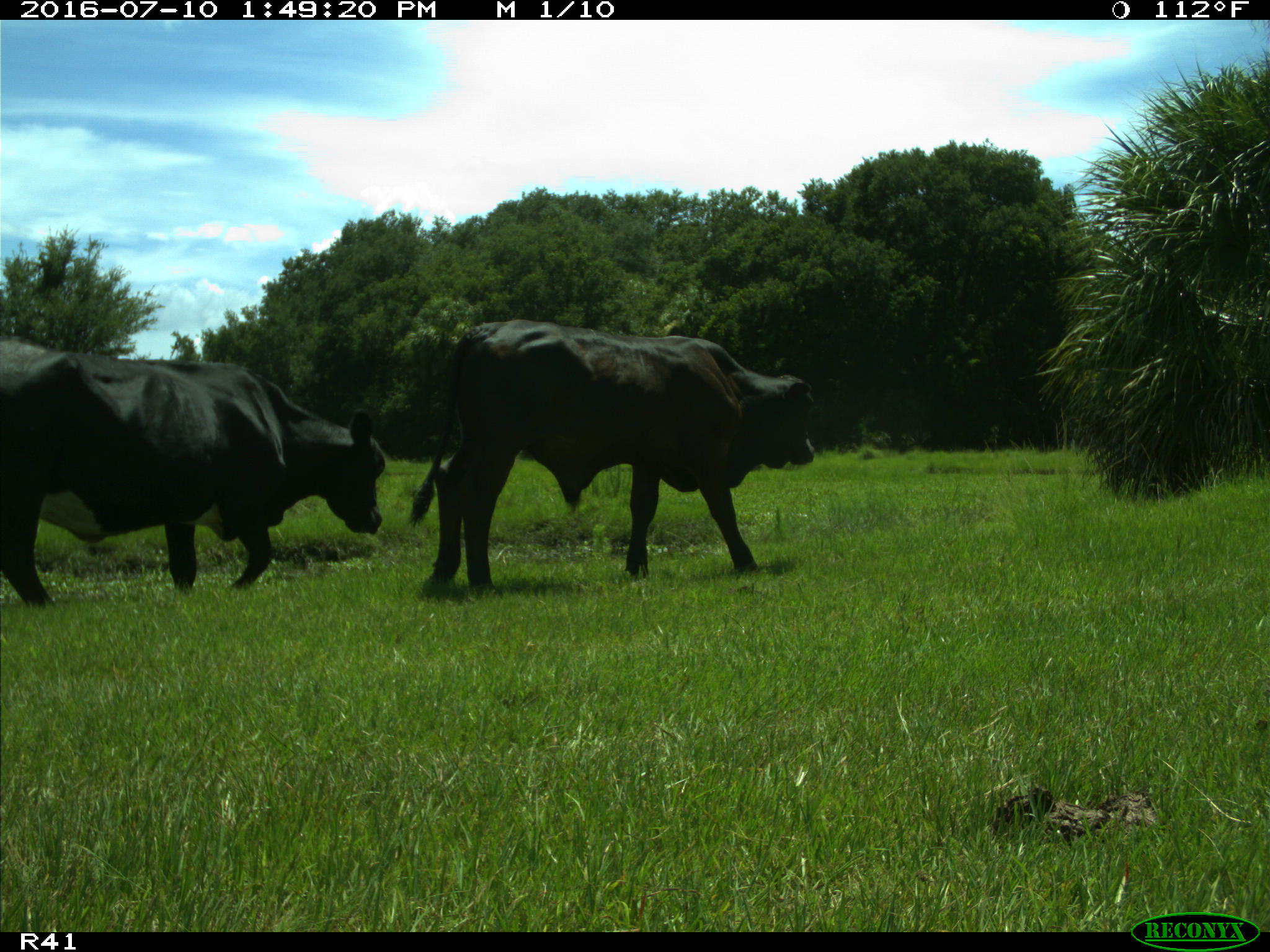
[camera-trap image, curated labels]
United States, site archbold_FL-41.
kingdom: Animalia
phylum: Chordata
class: Mammalia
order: Artiodactyla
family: Bovidae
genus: Bos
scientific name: Bos taurus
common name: domestic cow